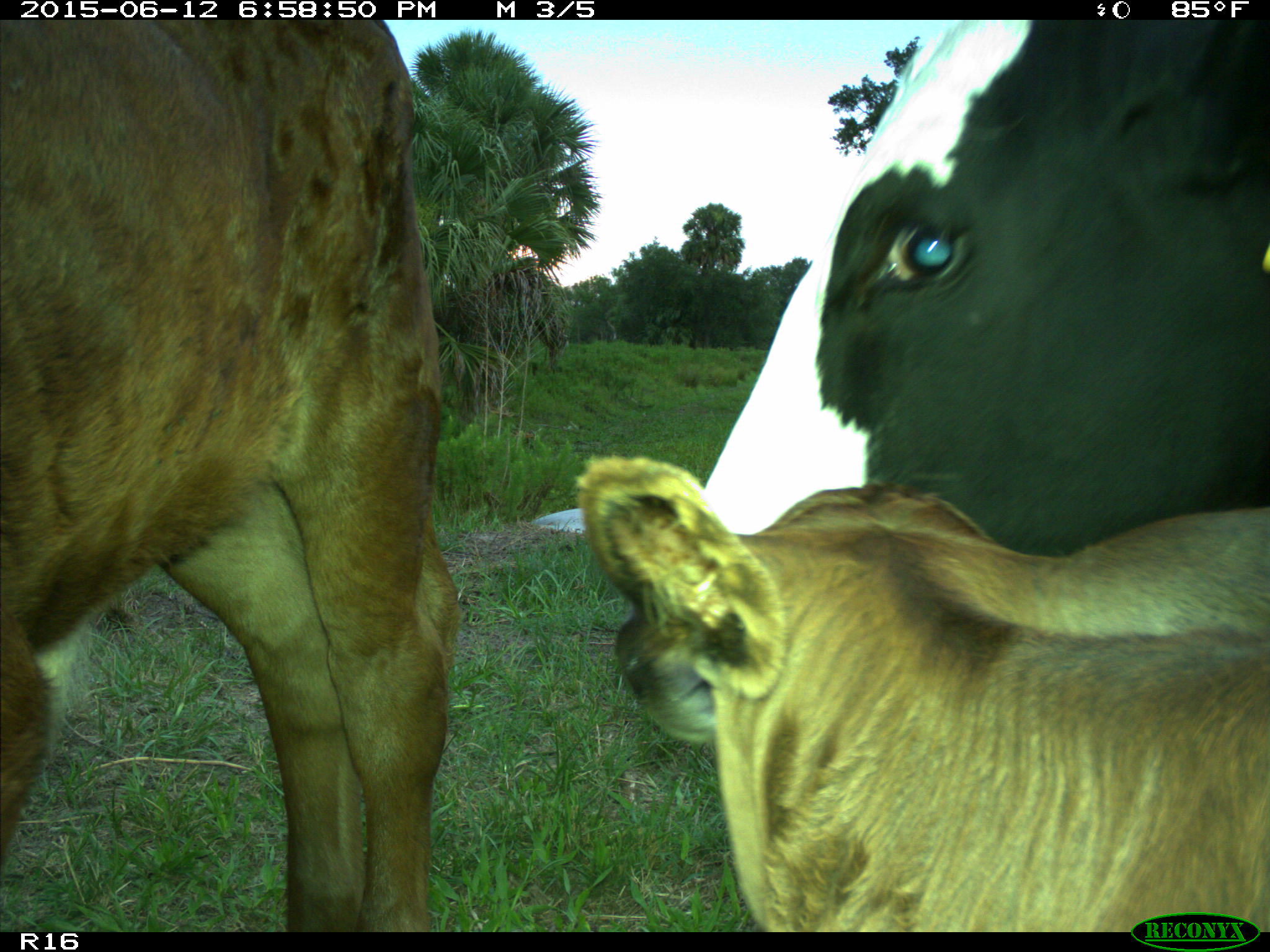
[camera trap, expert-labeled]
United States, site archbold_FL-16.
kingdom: Animalia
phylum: Chordata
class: Mammalia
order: Artiodactyla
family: Bovidae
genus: Bos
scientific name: Bos taurus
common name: domestic cow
Bos taurus (domestic cow).